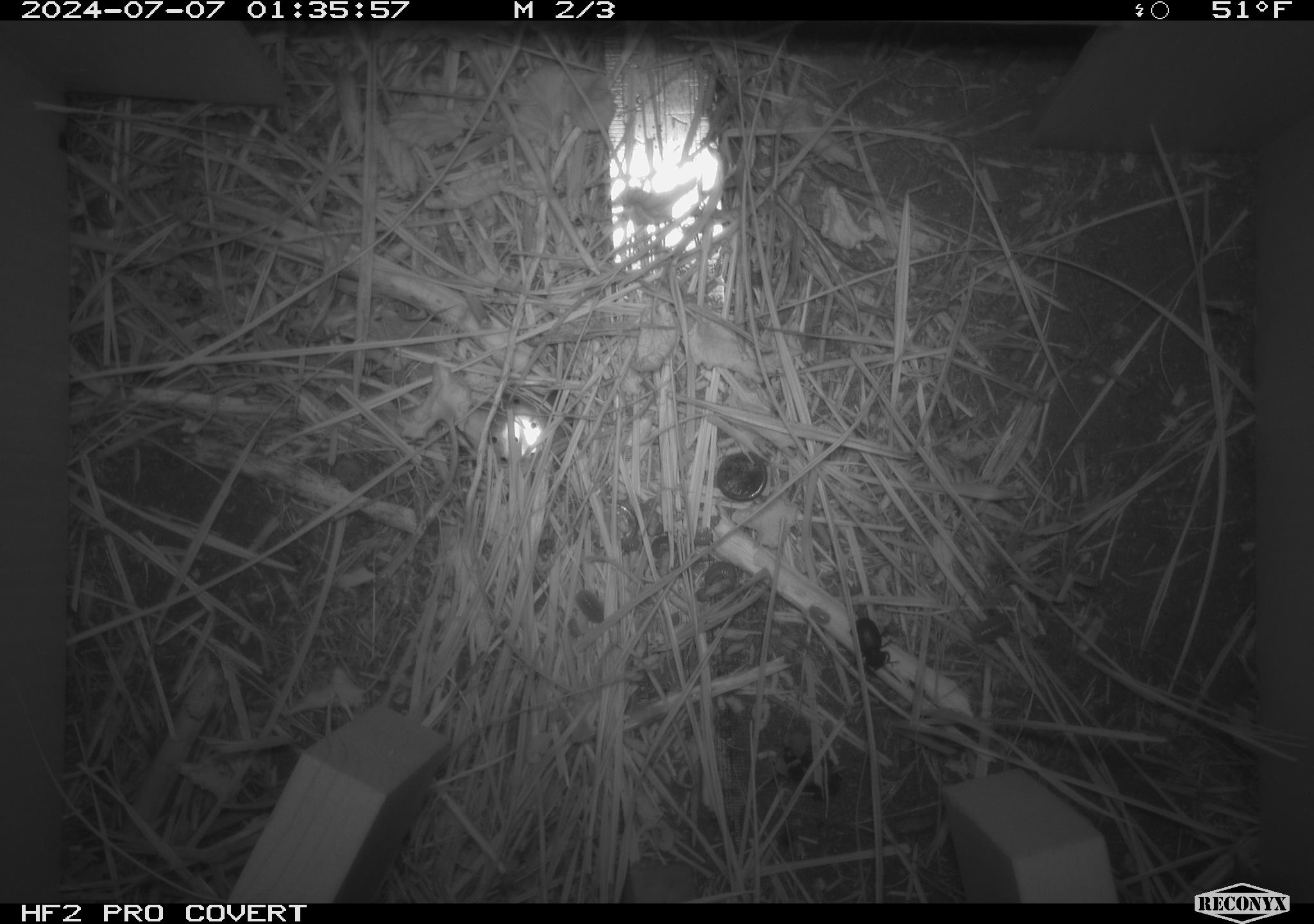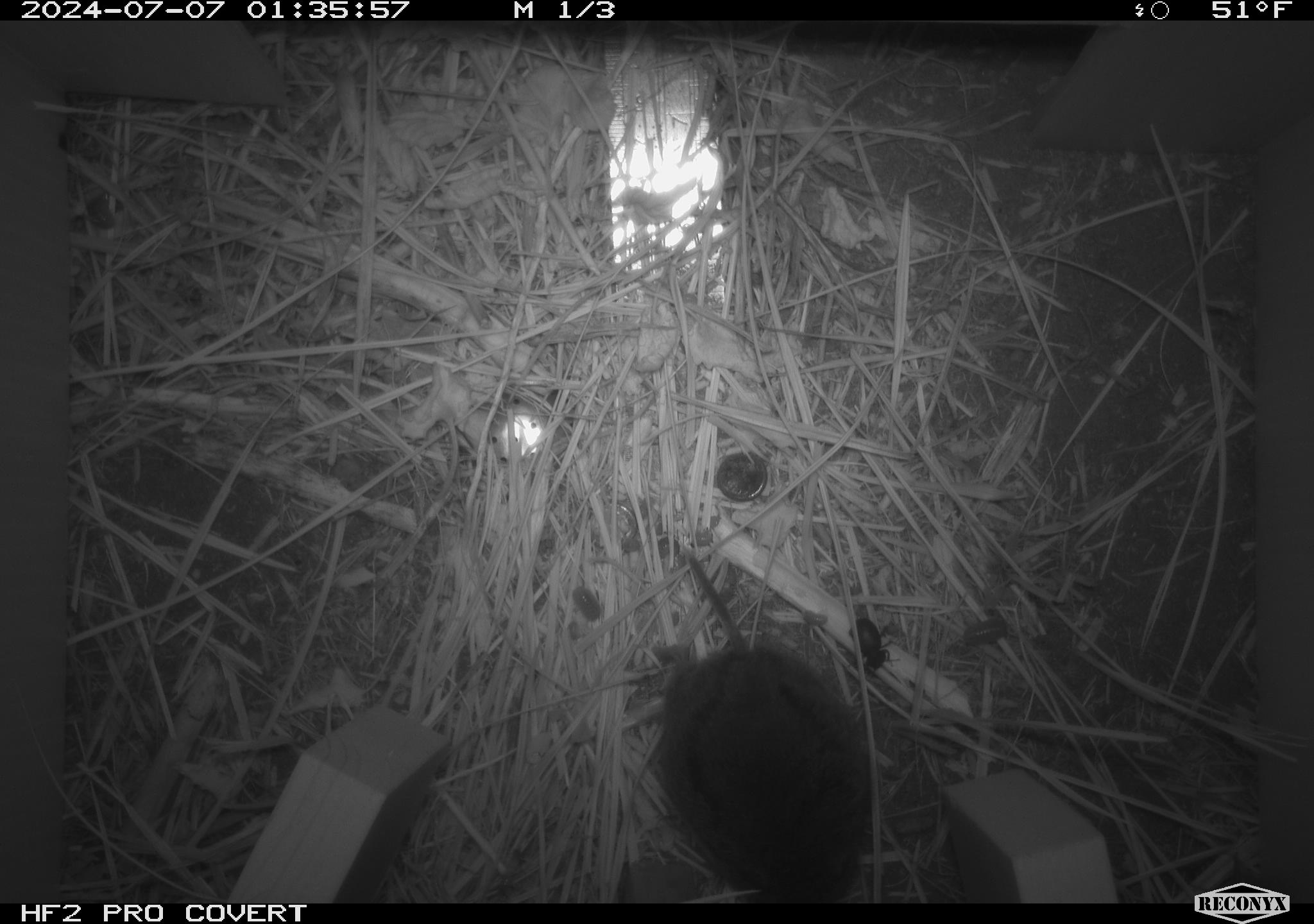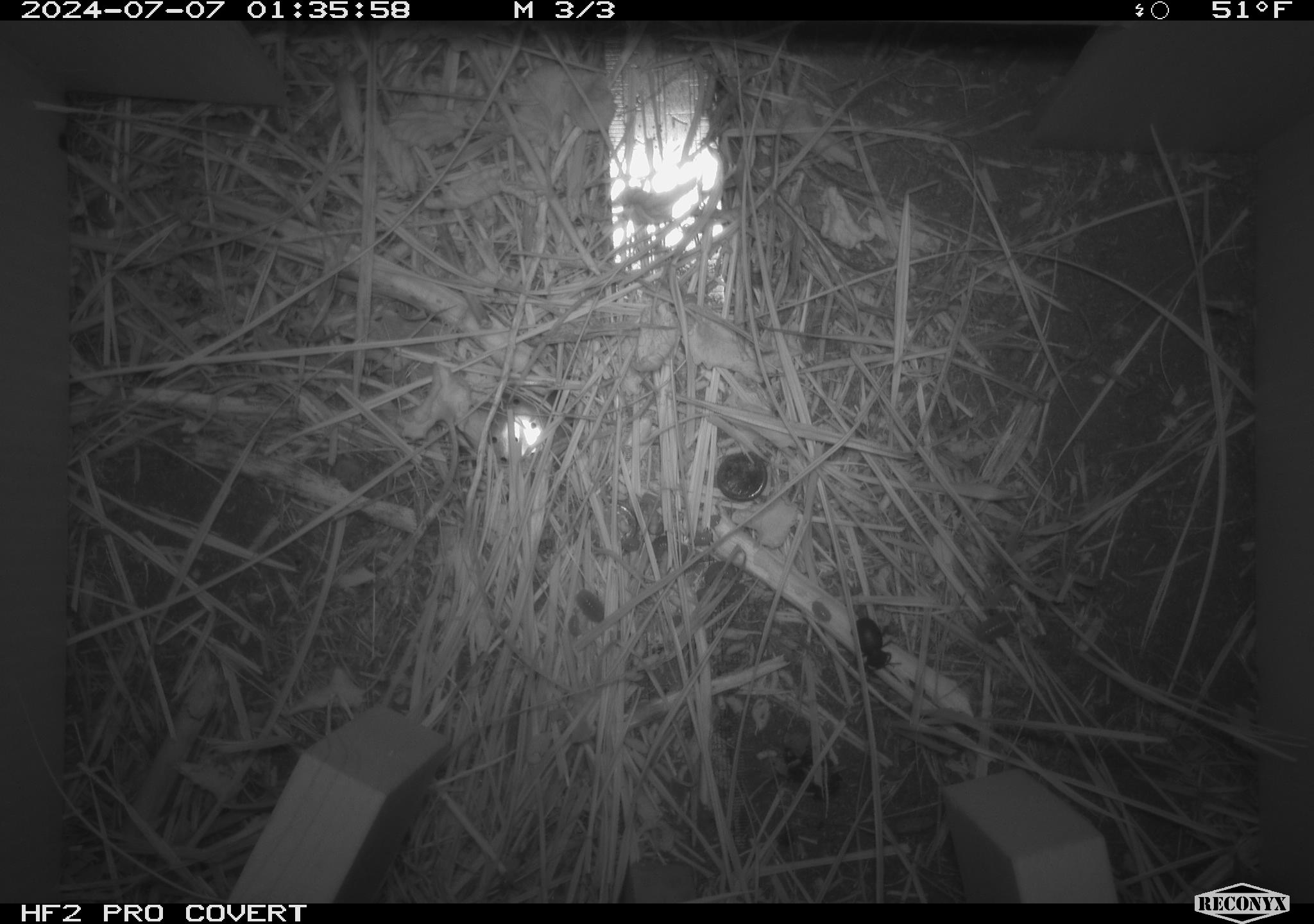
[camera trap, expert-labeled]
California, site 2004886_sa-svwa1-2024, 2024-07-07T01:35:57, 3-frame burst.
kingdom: Animalia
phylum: Chordata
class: Mammalia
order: Rodentia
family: Cricetidae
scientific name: Arvicolinae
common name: voles, lemmings, and muskrats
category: arvicolinae subfamily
Arvicolinae subfamily (voles, lemmings, and muskrats) (Arvicolinae).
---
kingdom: Animalia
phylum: Arthropoda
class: Malacostraca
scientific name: Malacostraca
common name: amphipods, crabs, isopods, krill, lobsters and shrimps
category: malacostracan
Malacostracan (amphipods, crabs, isopods, krill, lobsters and shrimps) (Malacostraca).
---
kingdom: Animalia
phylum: Arthropoda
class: Insecta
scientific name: Insecta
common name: insect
Insect (Insecta).